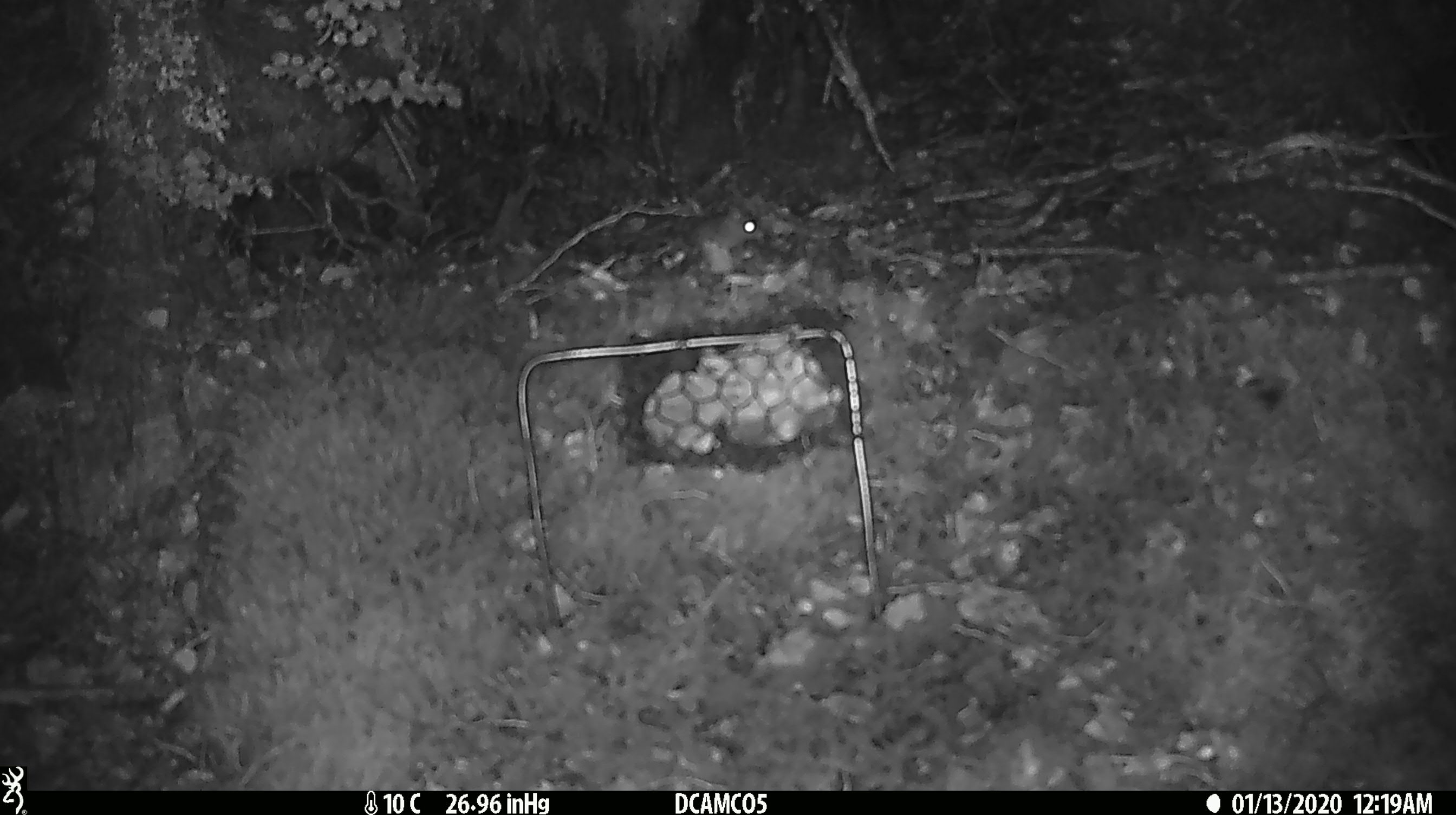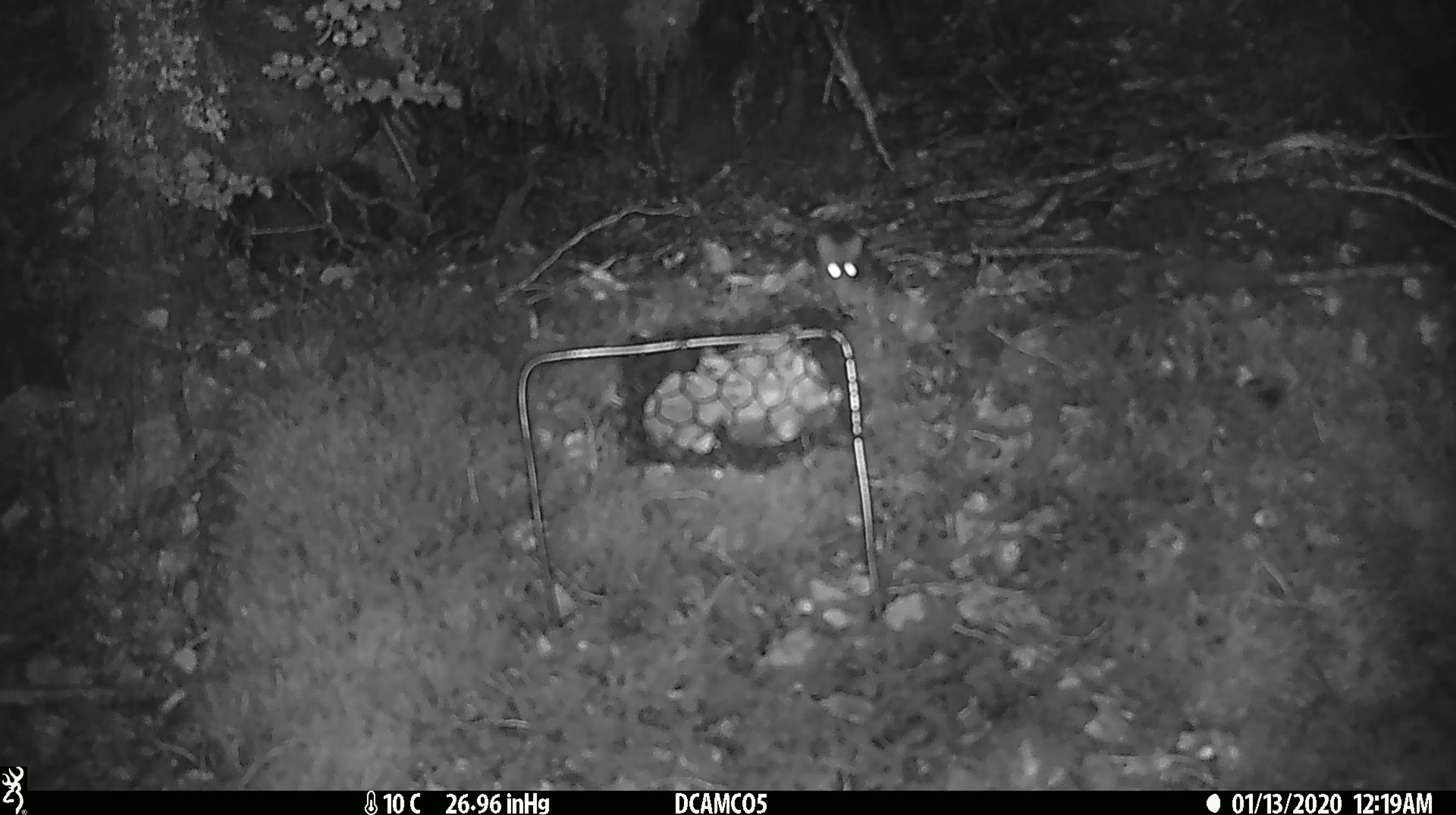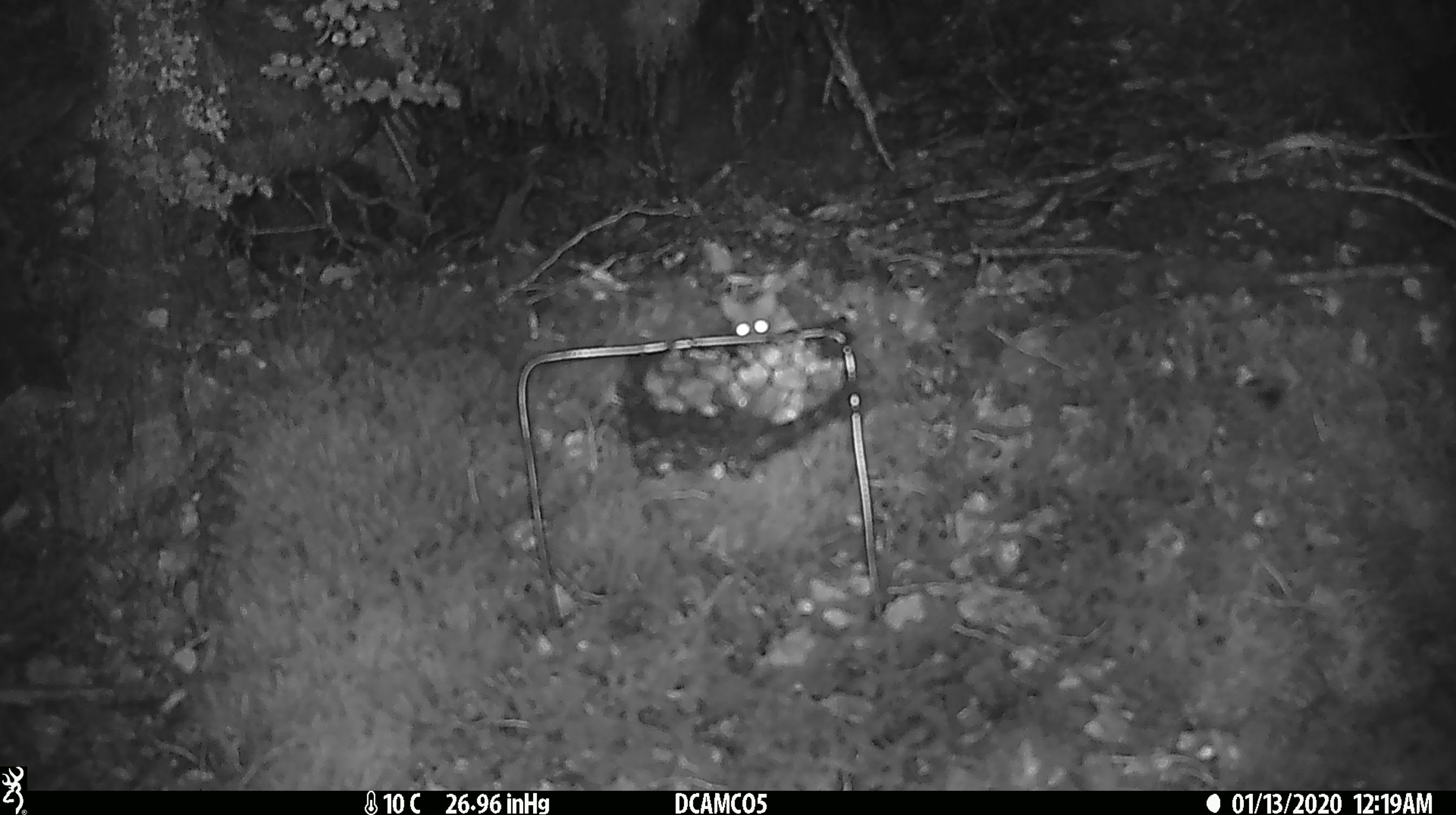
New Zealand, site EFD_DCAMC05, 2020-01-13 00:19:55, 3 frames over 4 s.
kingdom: Animalia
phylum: Chordata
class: Mammalia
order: Rodentia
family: Muridae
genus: Mus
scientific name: Mus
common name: mouse